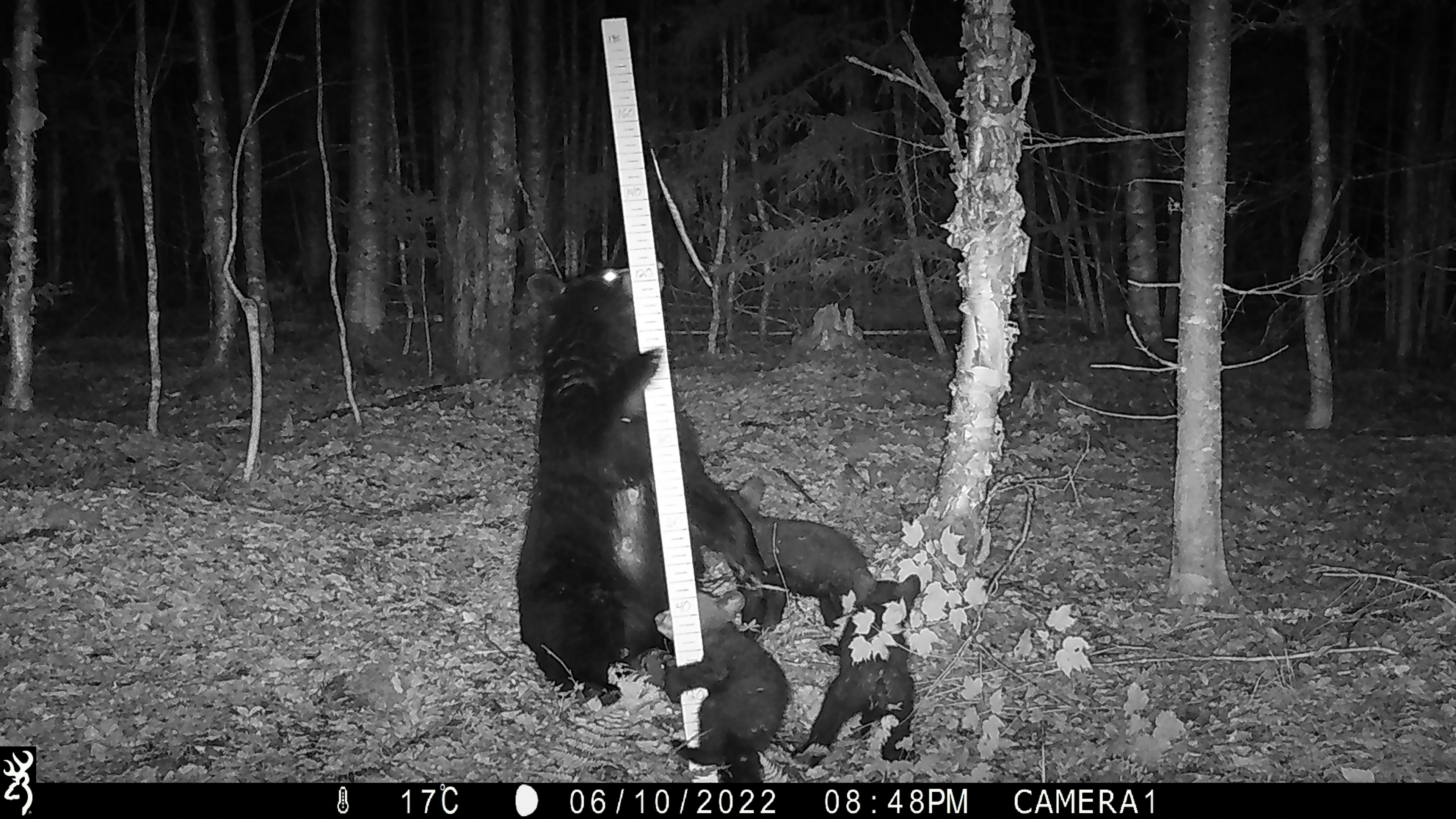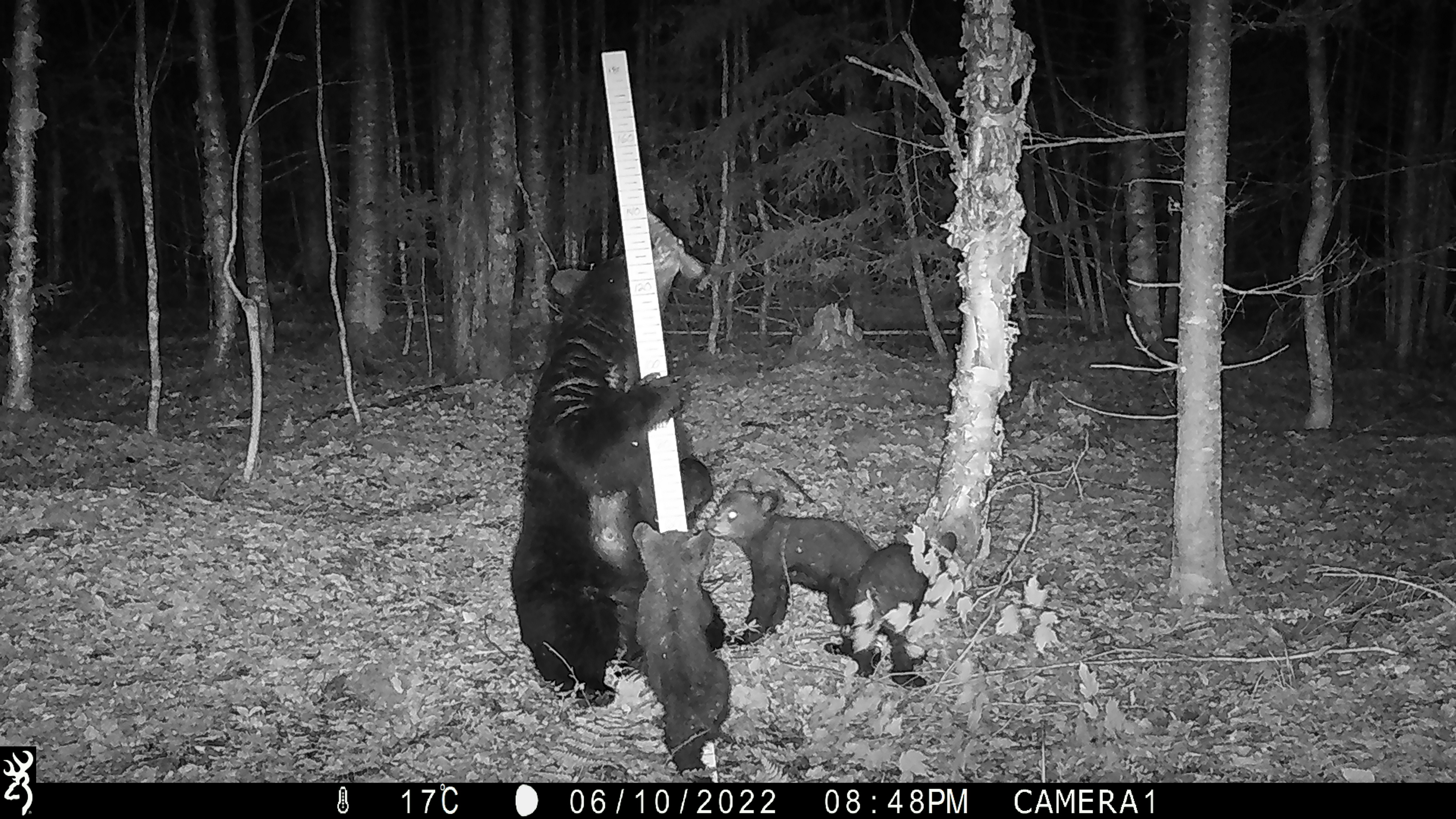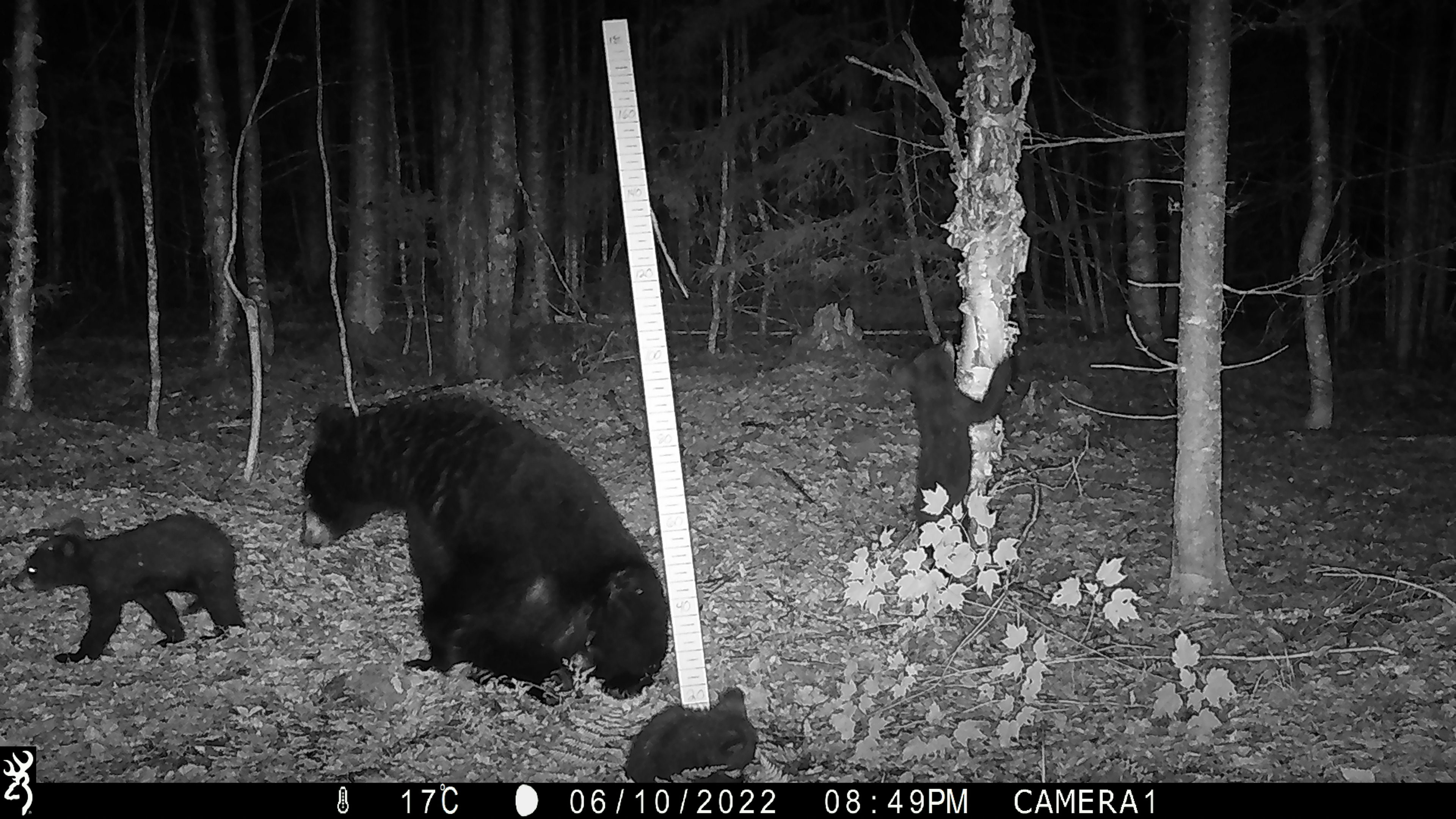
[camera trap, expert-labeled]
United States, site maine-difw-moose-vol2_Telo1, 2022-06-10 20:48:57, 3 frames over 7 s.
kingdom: Animalia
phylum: Chordata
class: Mammalia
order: Carnivora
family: Ursidae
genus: Ursus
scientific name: Ursus americanus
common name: black bear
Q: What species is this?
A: Black bear (Ursus americanus).